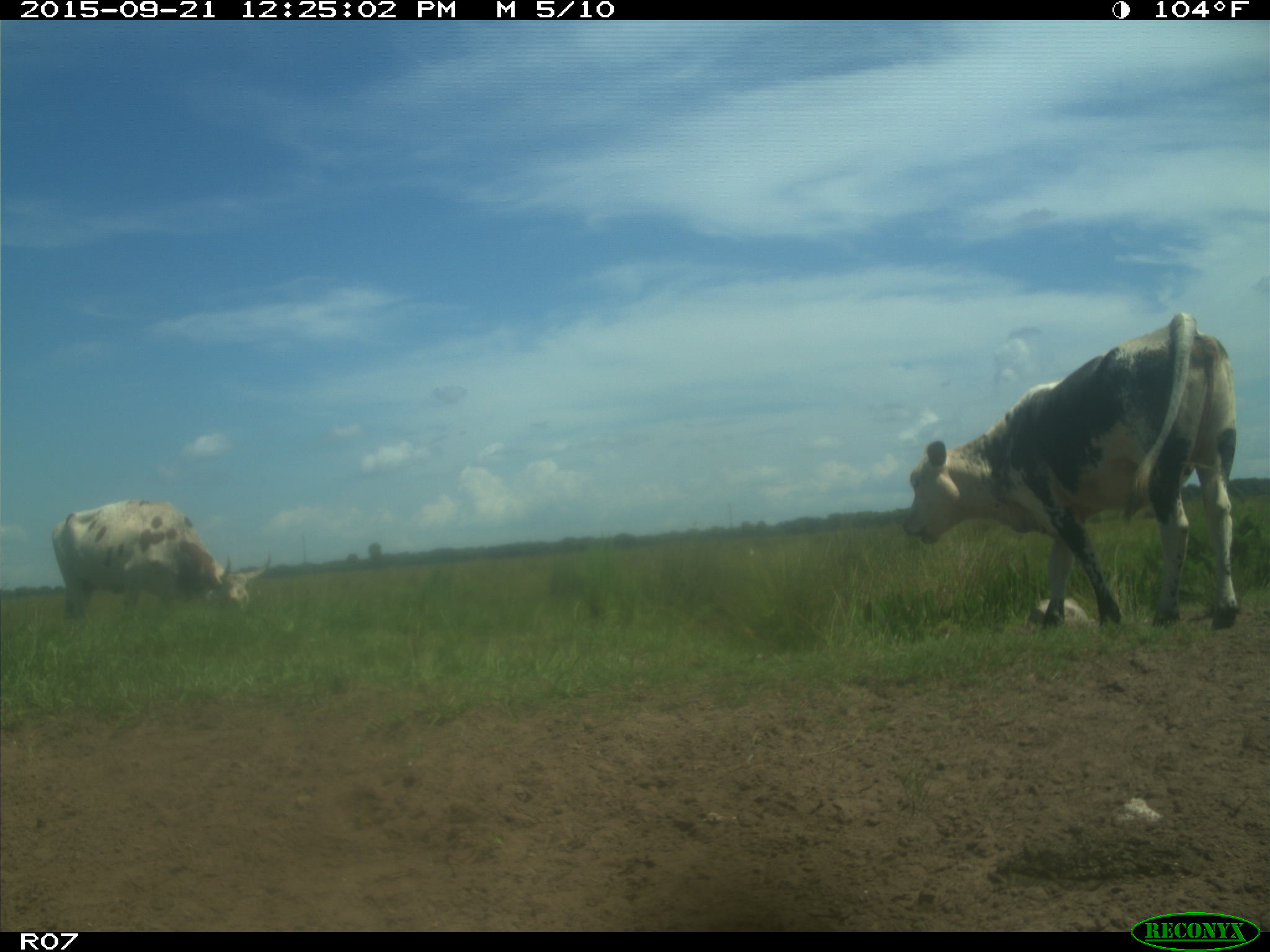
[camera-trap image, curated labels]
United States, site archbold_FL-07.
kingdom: Animalia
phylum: Chordata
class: Mammalia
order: Artiodactyla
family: Bovidae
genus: Bos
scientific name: Bos taurus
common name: domestic cow